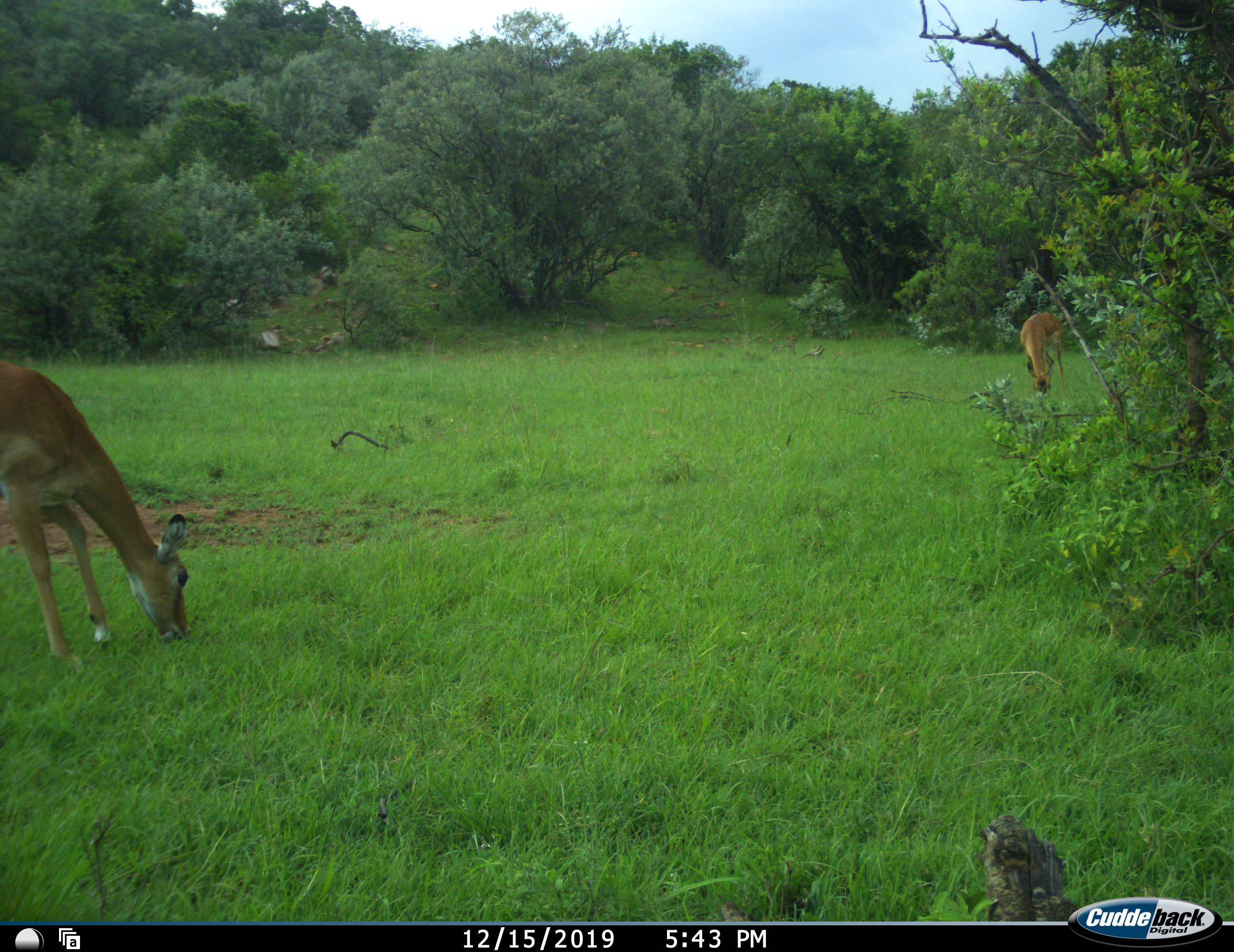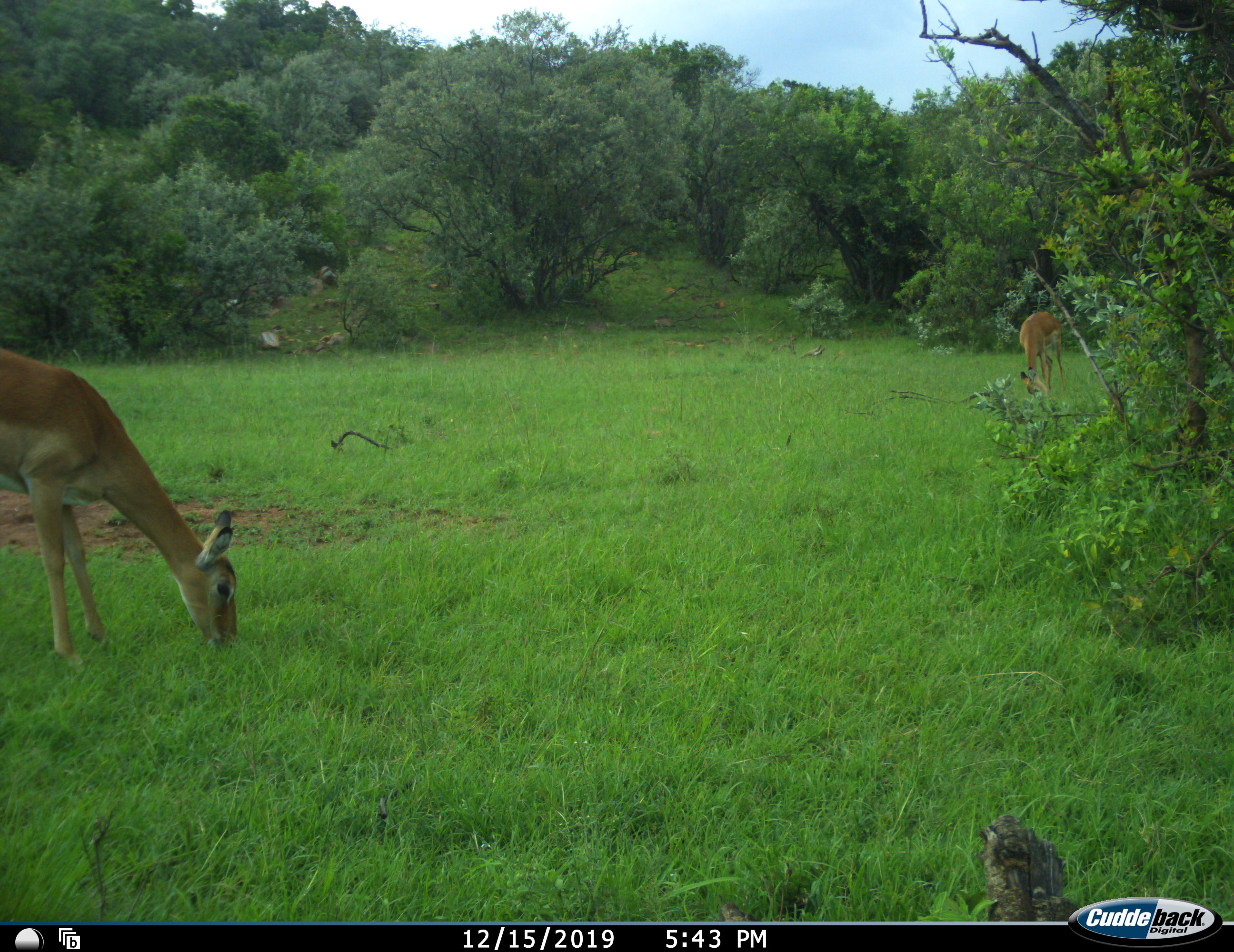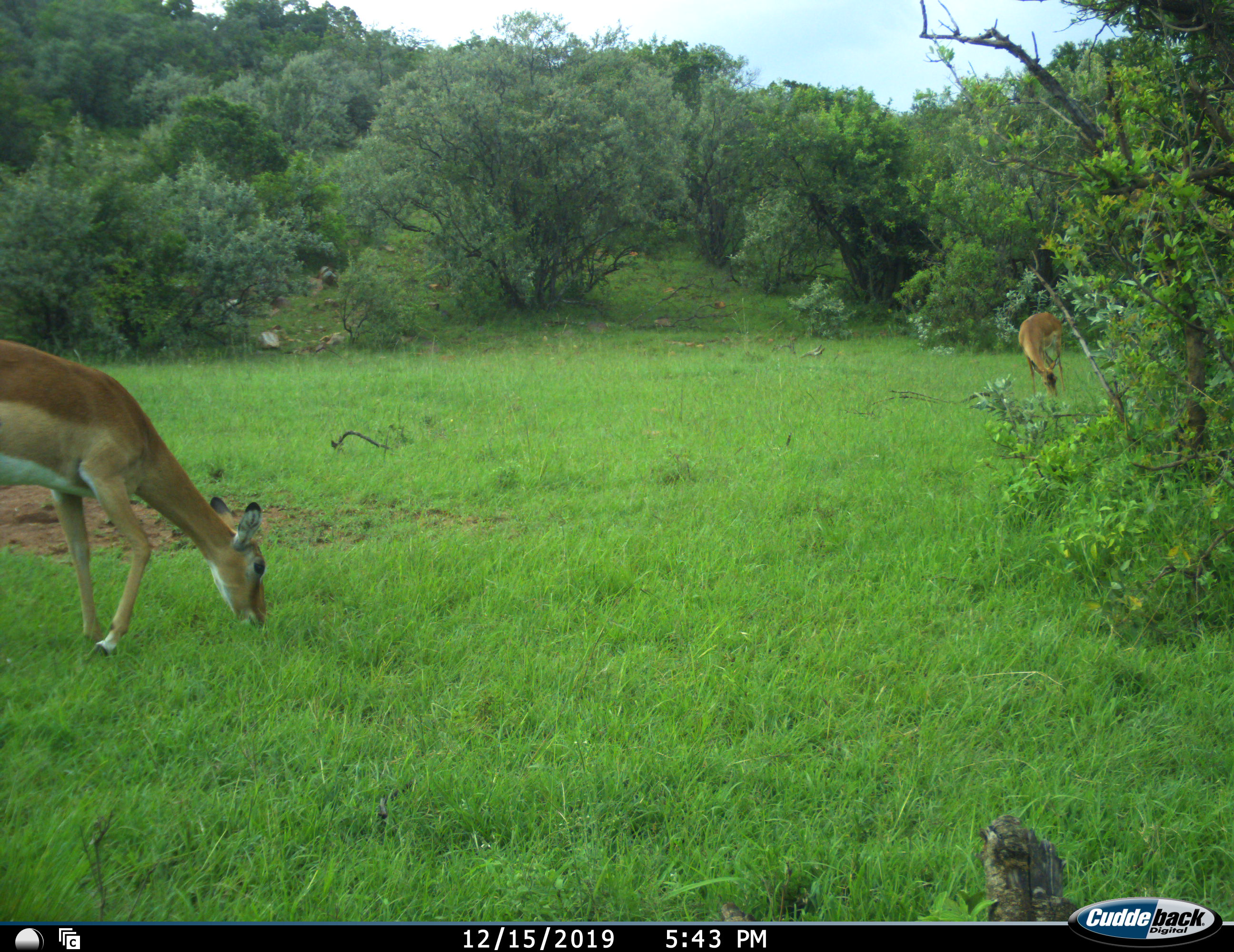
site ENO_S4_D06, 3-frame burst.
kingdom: Animalia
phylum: Chordata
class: Mammalia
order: Artiodactyla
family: Bovidae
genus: Aepyceros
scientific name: Aepyceros melampus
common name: impala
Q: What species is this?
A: Impala (Aepyceros melampus).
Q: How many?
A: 2.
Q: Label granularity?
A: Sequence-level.